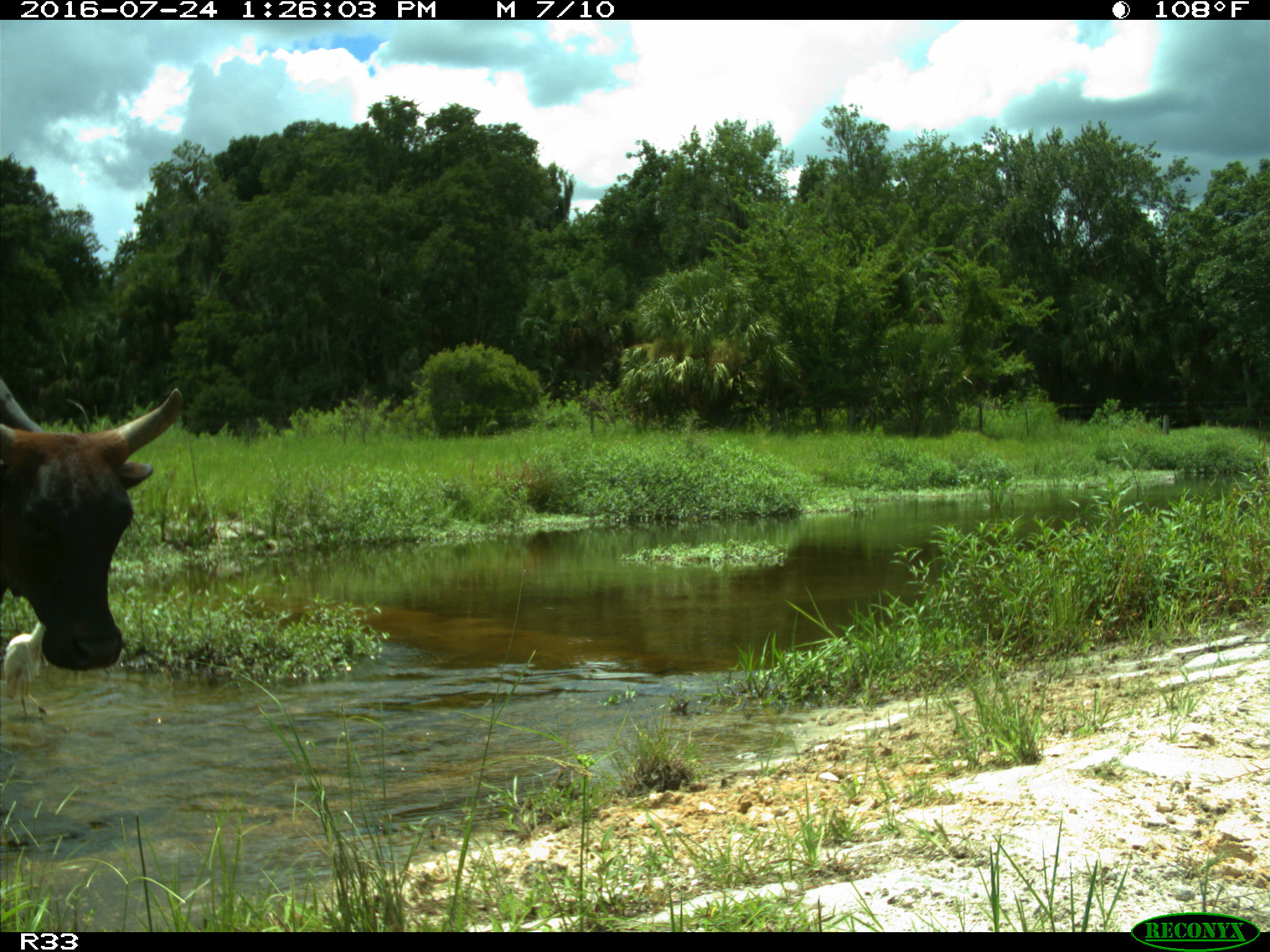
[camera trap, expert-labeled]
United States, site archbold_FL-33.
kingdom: Animalia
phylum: Chordata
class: Mammalia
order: Artiodactyla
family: Bovidae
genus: Bos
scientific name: Bos taurus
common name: domestic cow